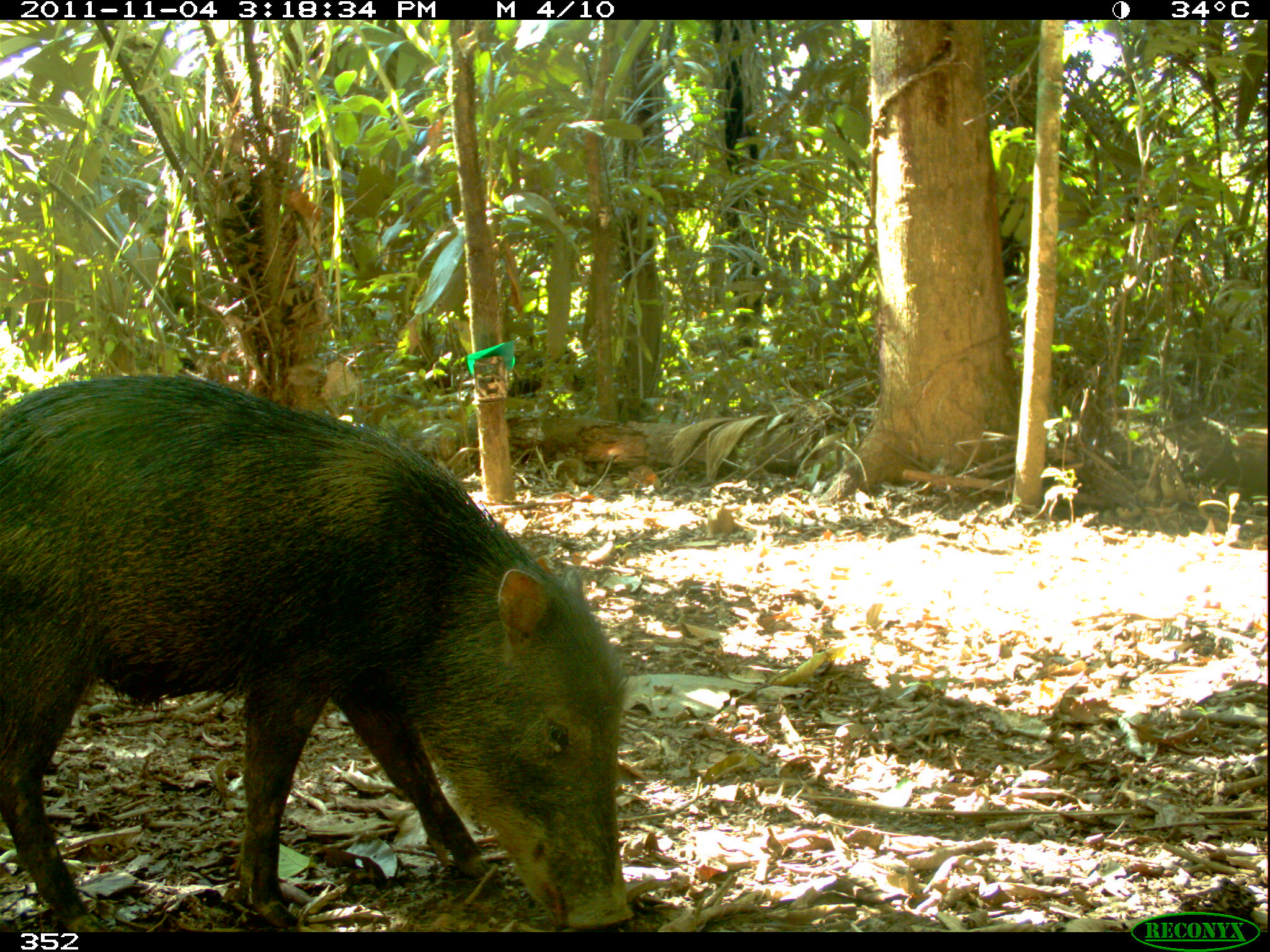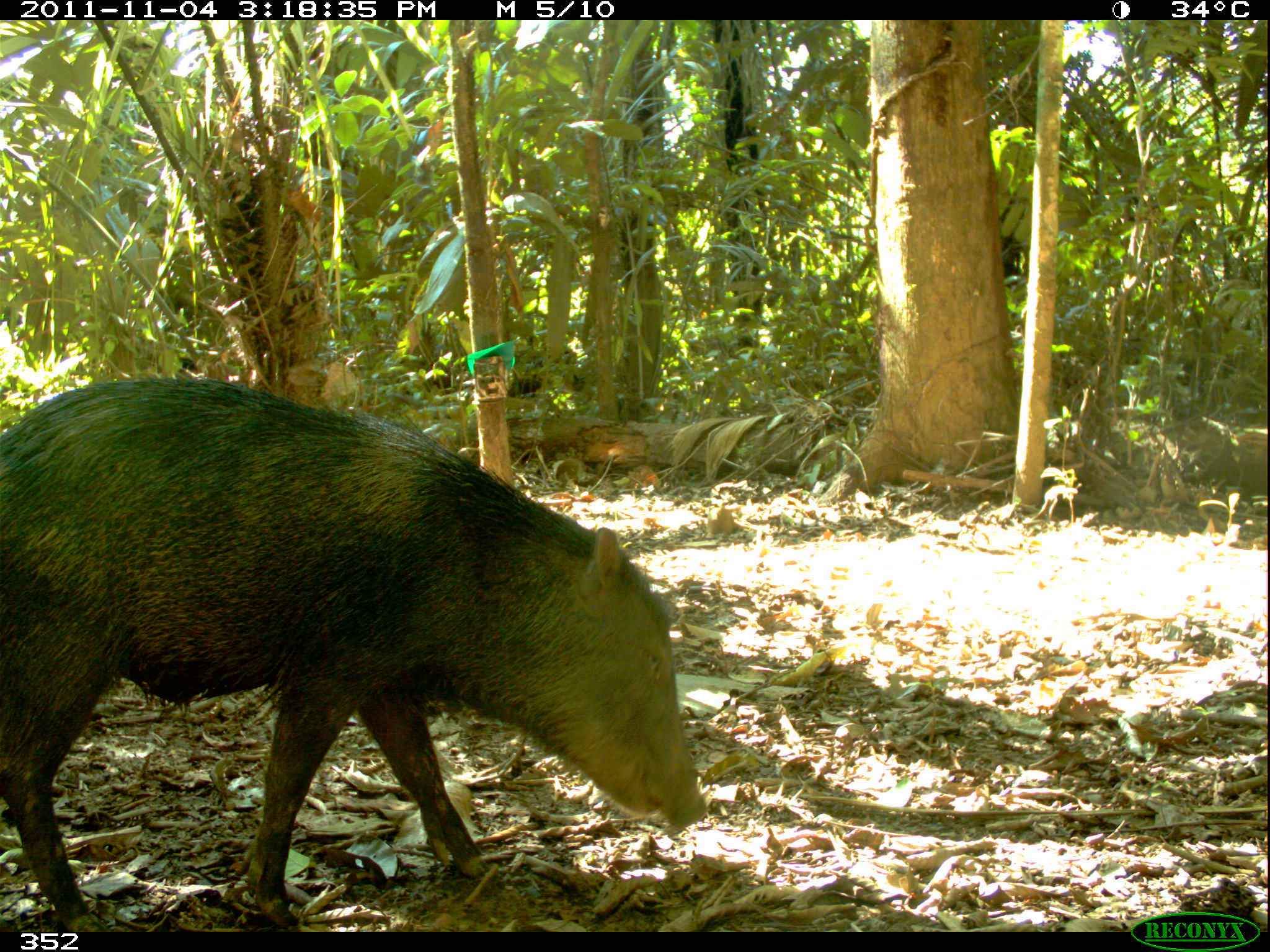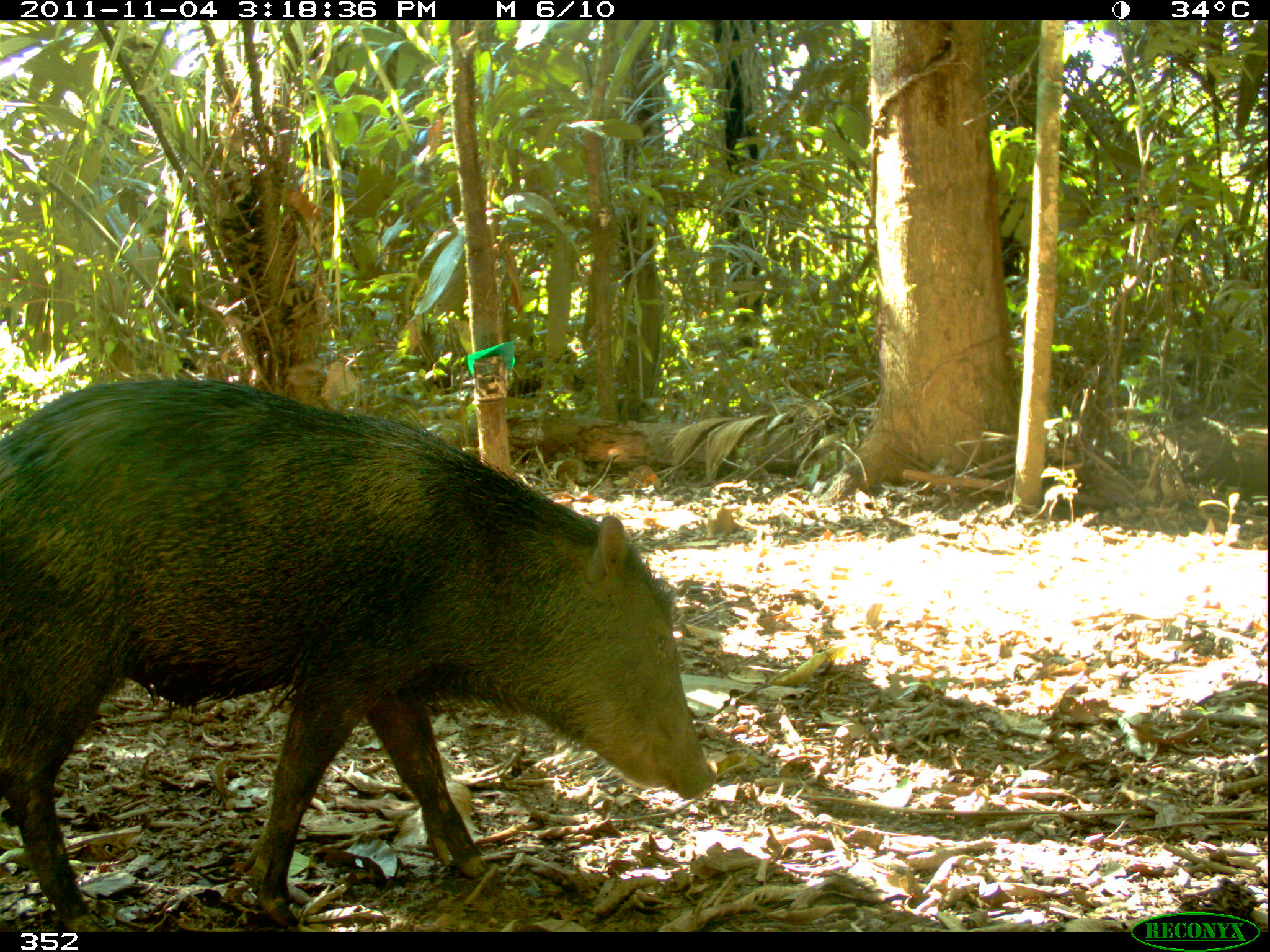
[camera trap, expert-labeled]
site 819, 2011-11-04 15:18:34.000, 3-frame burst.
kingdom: Animalia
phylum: Chordata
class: Mammalia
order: Artiodactyla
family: Tayassuidae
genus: Tayassu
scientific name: Tayassu pecari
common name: white-lipped peccary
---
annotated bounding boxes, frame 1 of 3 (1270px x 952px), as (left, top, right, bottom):
tayassu pecari: (0, 372, 632, 932)